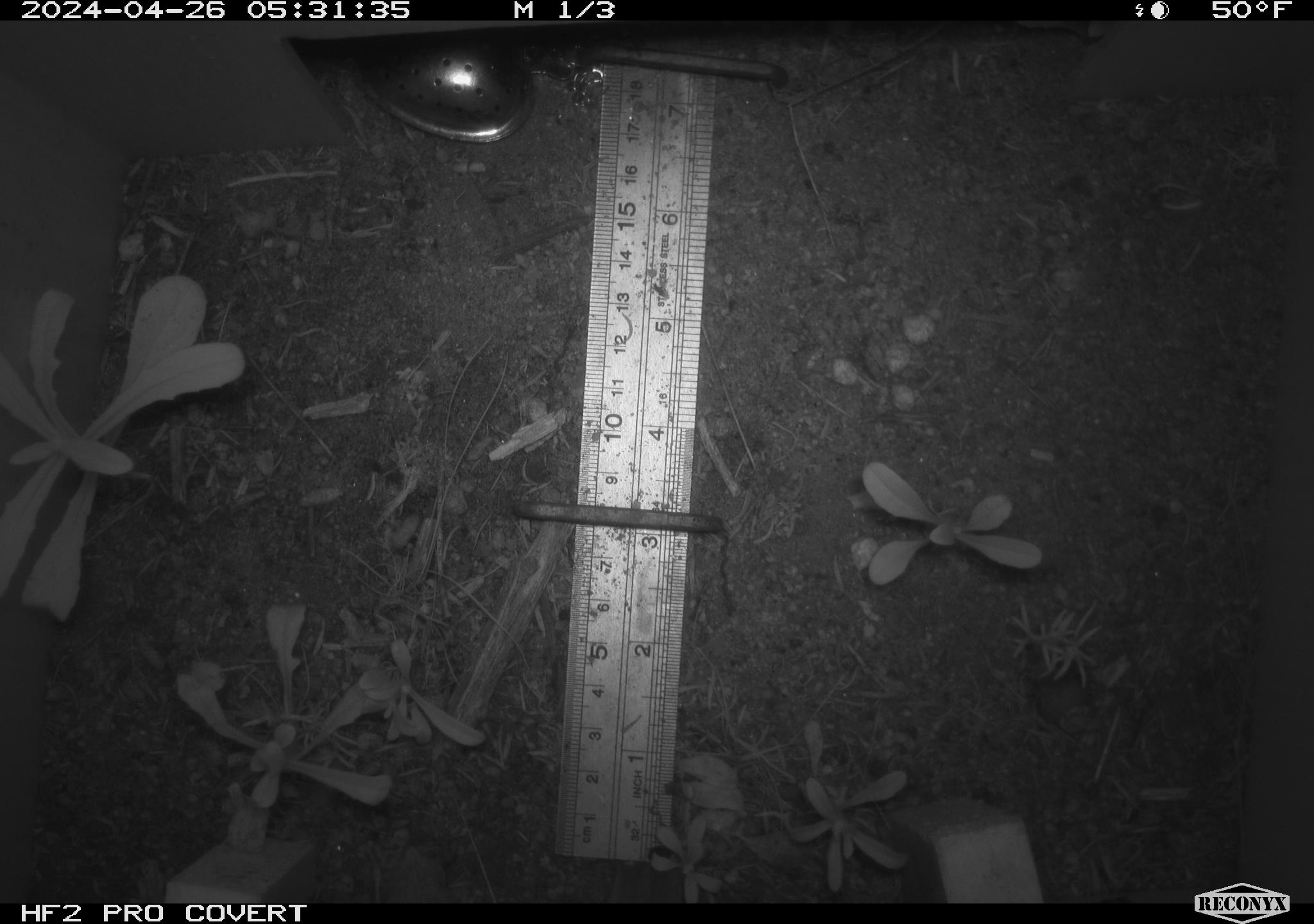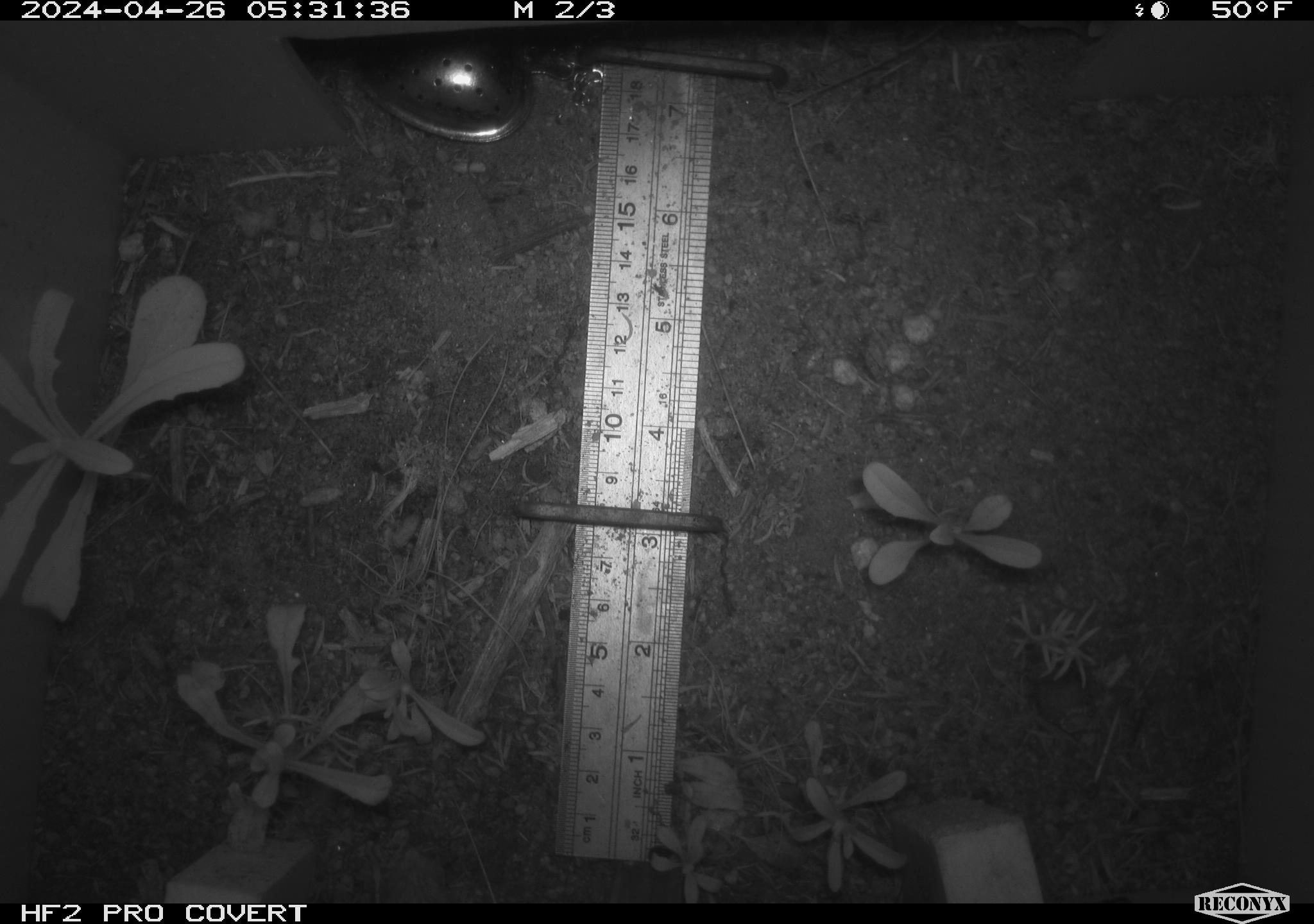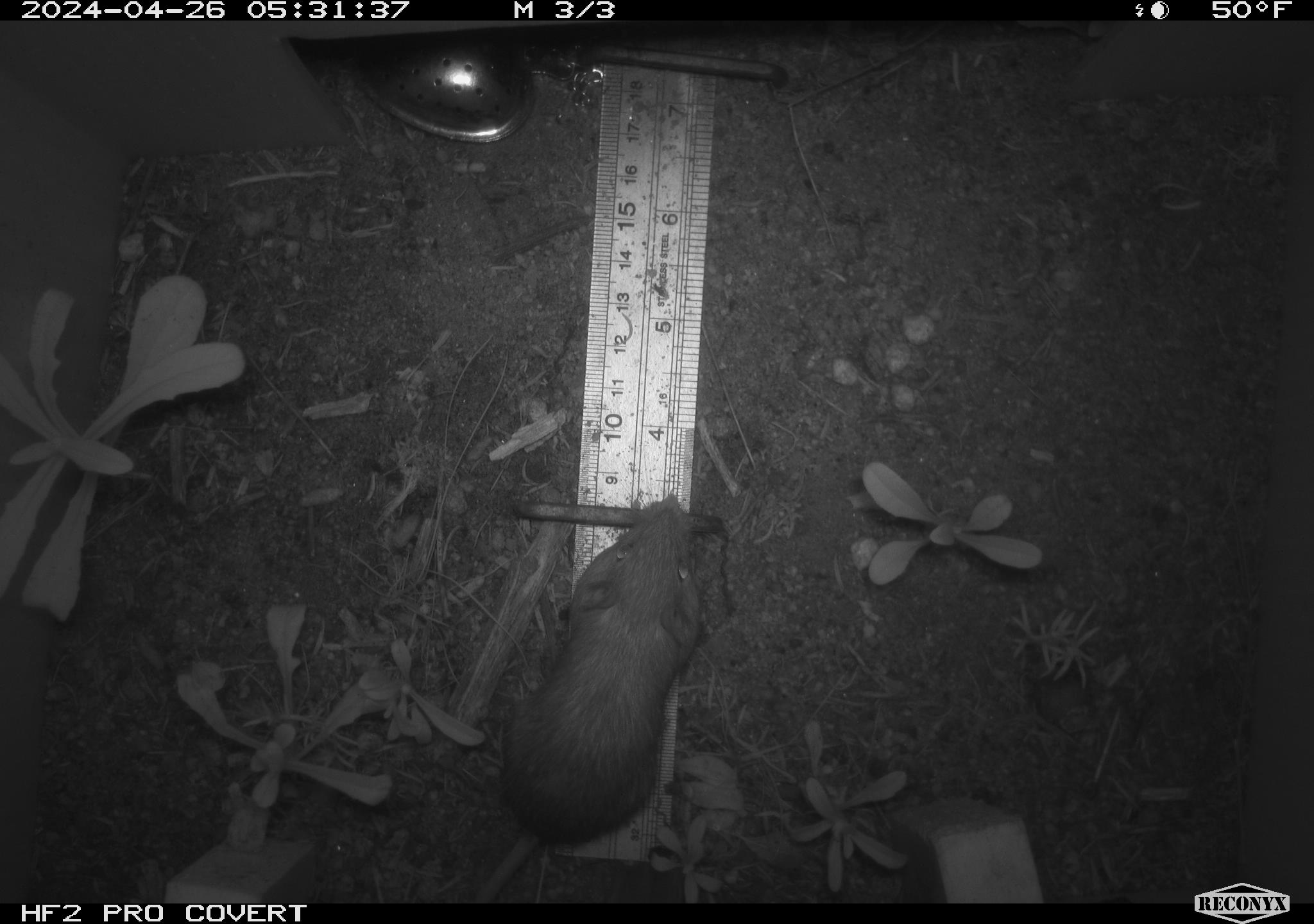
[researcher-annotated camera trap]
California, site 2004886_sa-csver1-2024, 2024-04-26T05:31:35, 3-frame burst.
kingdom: Animalia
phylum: Chordata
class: Mammalia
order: Rodentia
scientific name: Rodentia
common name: rodent